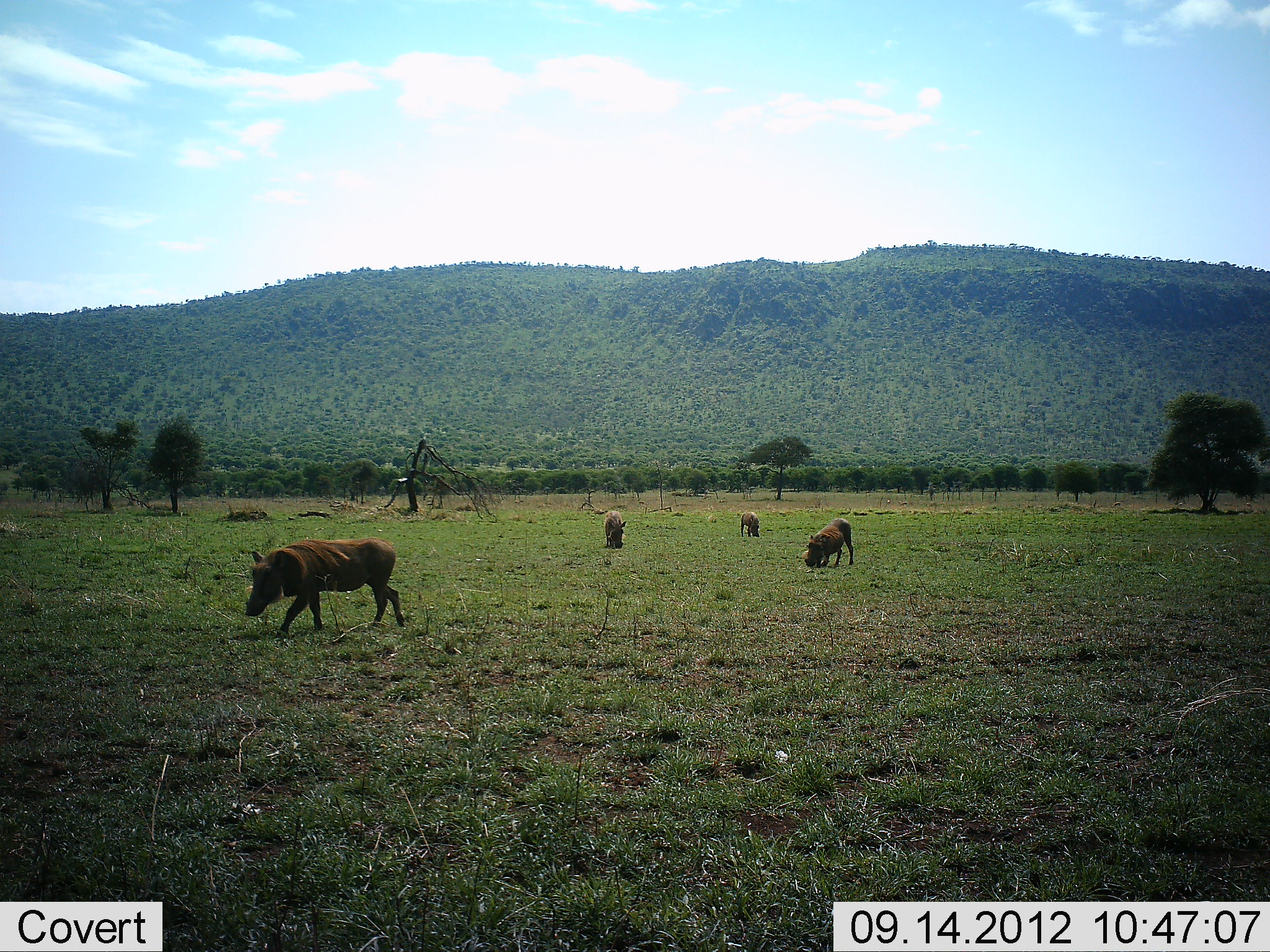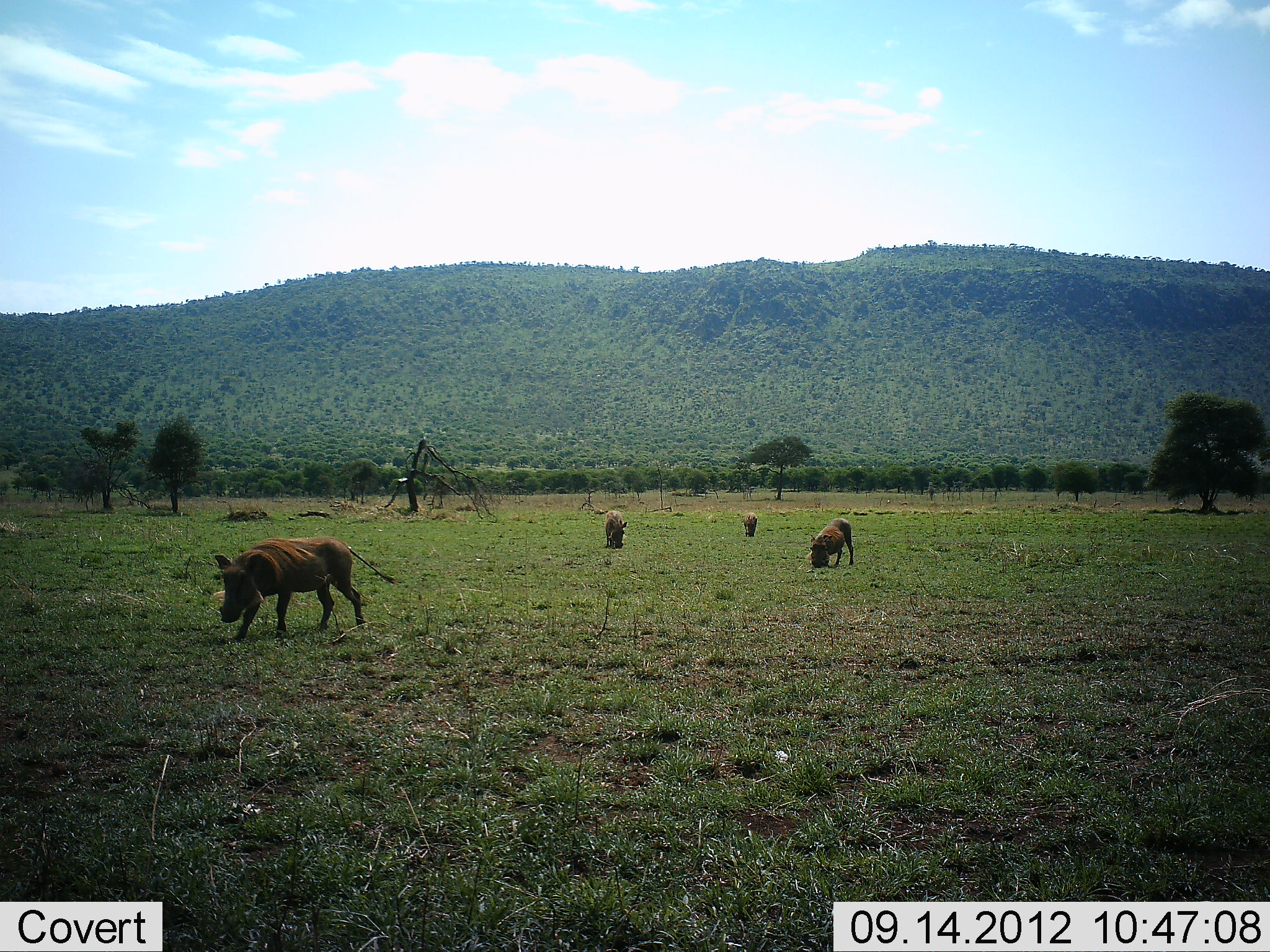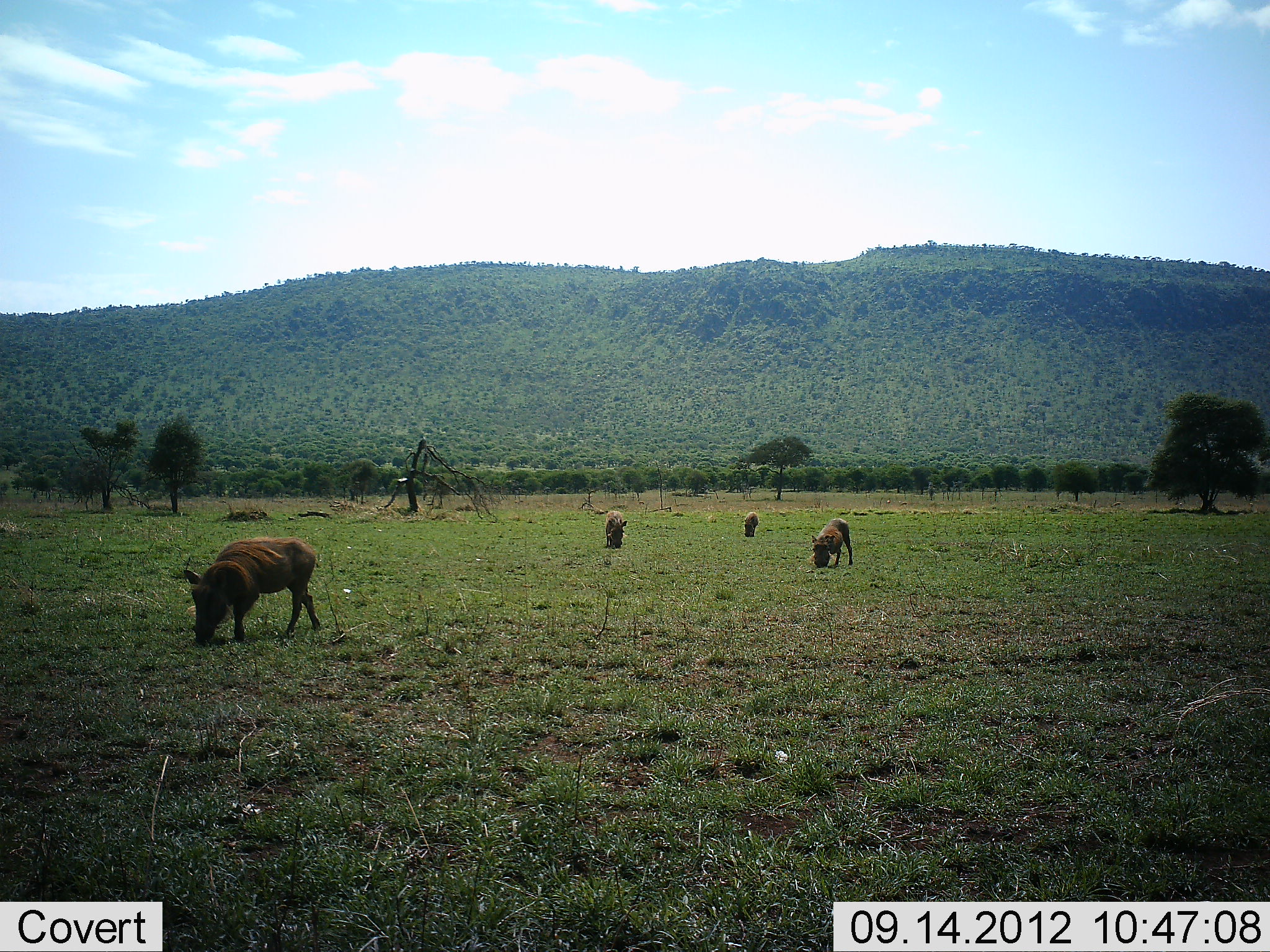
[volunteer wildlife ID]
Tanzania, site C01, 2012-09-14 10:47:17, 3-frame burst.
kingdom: Animalia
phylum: Chordata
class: Mammalia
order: Artiodactyla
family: Suidae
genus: Phacochoerus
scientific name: Phacochoerus africanus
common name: warthog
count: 4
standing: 30%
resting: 0%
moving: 80%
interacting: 0%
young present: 10%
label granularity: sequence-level